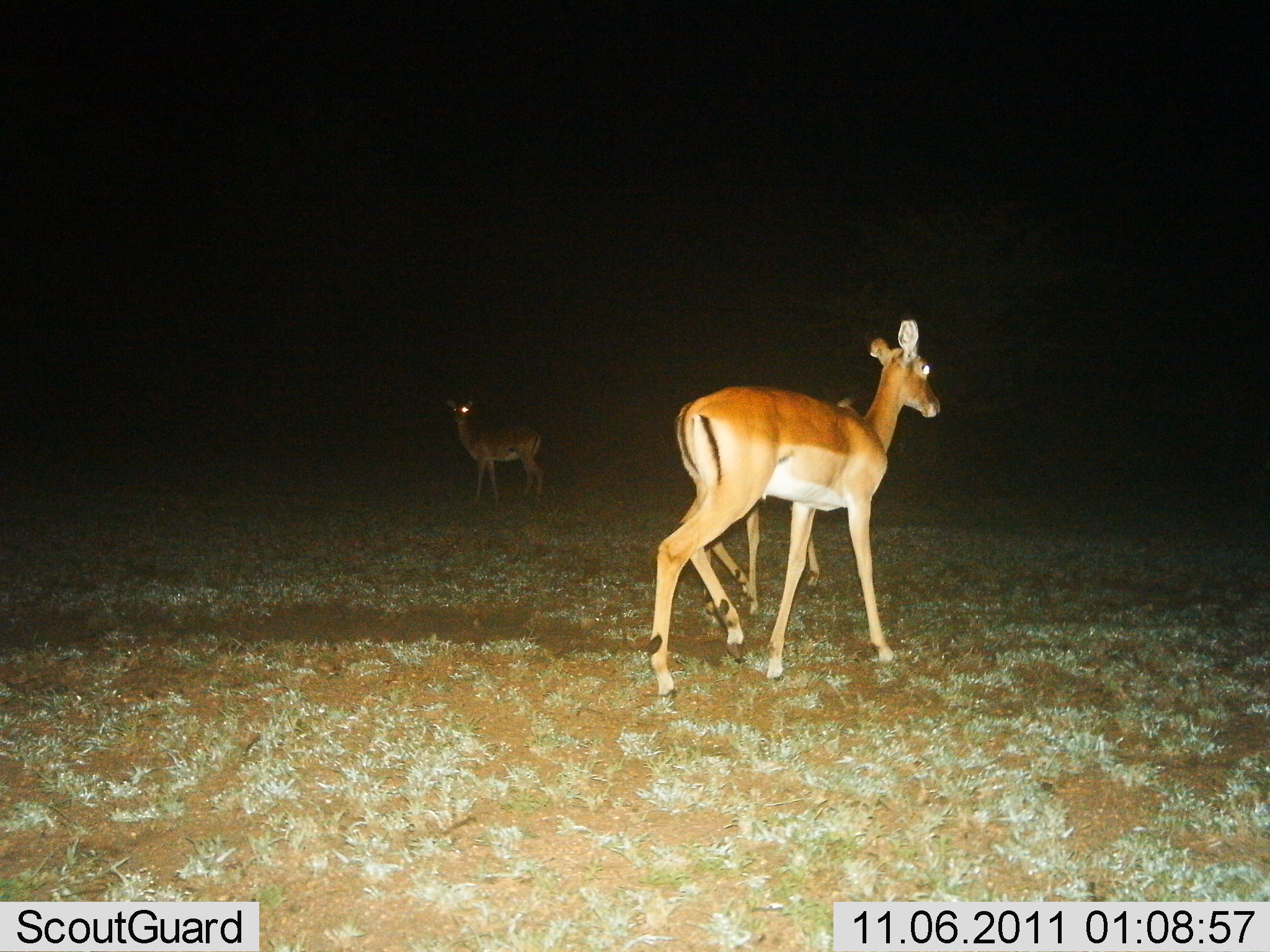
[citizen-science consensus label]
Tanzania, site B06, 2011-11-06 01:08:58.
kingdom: Animalia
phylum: Chordata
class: Mammalia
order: Artiodactyla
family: Bovidae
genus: Nanger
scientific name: Nanger granti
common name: grant's gazelle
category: gazellegrants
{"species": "gazellegrants (grant's gazelle) (Nanger granti)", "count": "3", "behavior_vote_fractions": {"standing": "83%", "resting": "0%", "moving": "42%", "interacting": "0%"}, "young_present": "0%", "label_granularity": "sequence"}